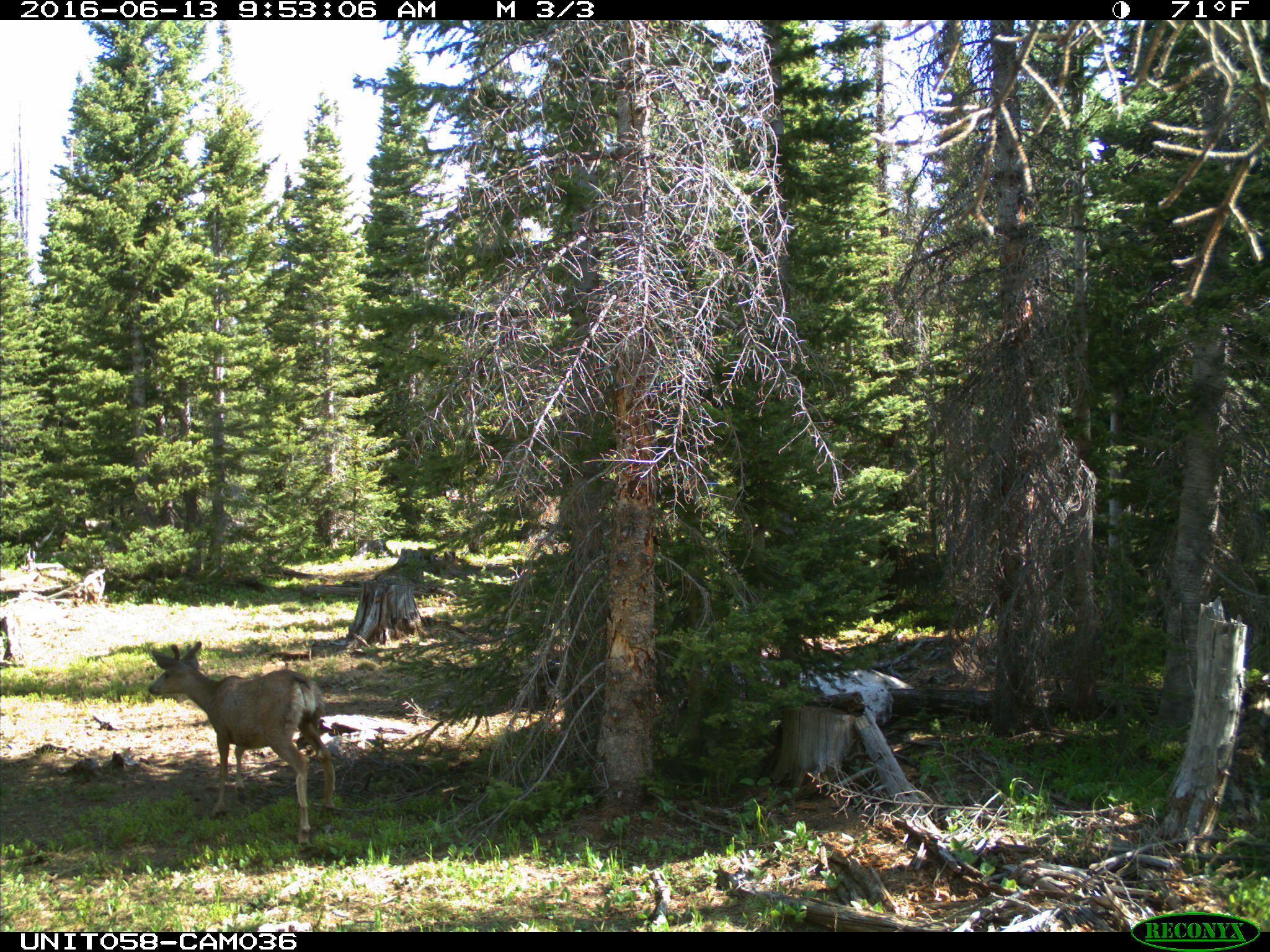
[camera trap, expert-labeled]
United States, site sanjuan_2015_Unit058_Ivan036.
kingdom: Animalia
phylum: Chordata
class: Mammalia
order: Artiodactyla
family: Cervidae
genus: Odocoileus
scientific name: Odocoileus hemionus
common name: mule deer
Odocoileus hemionus (mule deer).